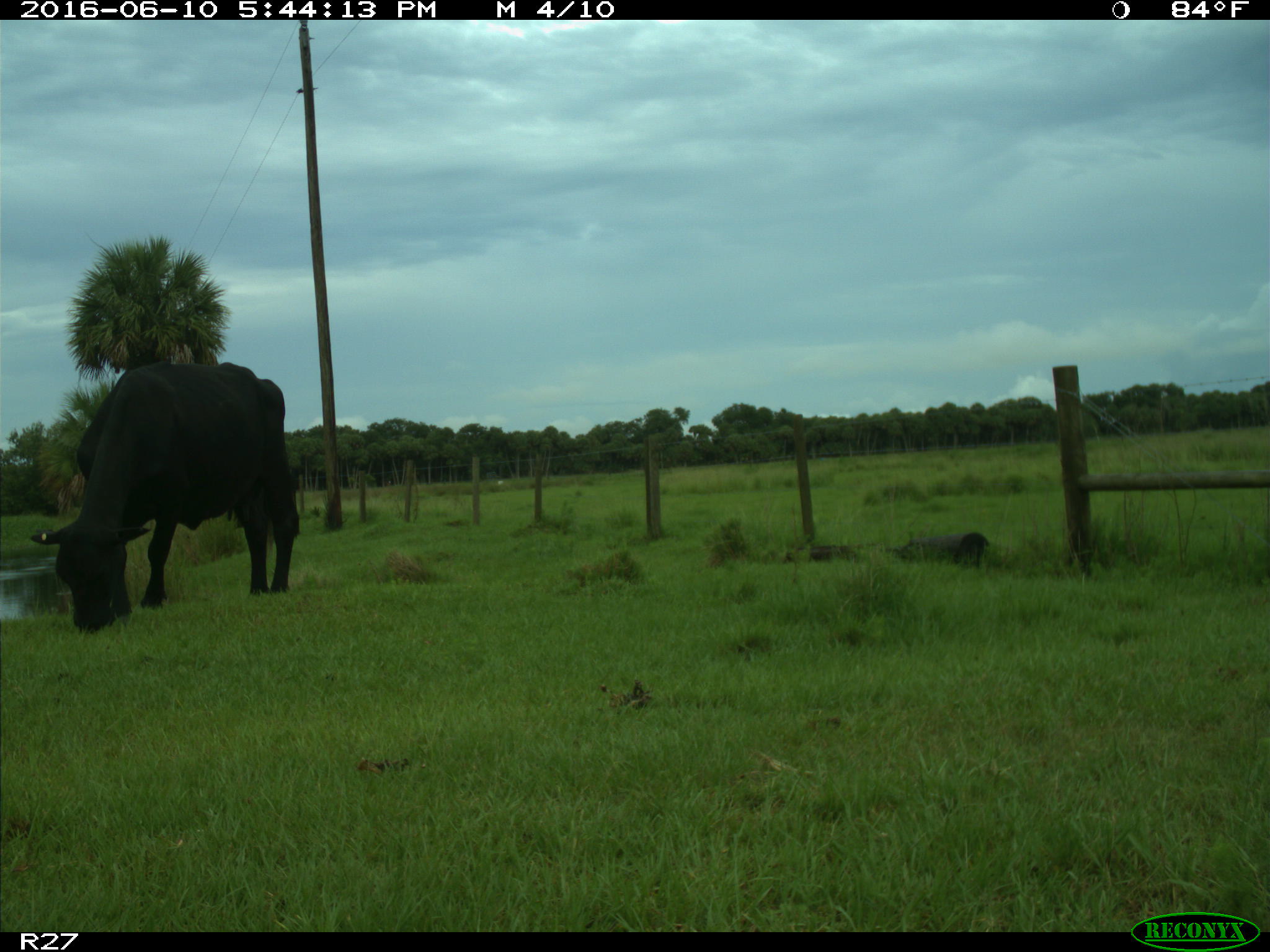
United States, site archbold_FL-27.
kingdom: Animalia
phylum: Chordata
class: Mammalia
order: Artiodactyla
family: Bovidae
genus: Bos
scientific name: Bos taurus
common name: domestic cow